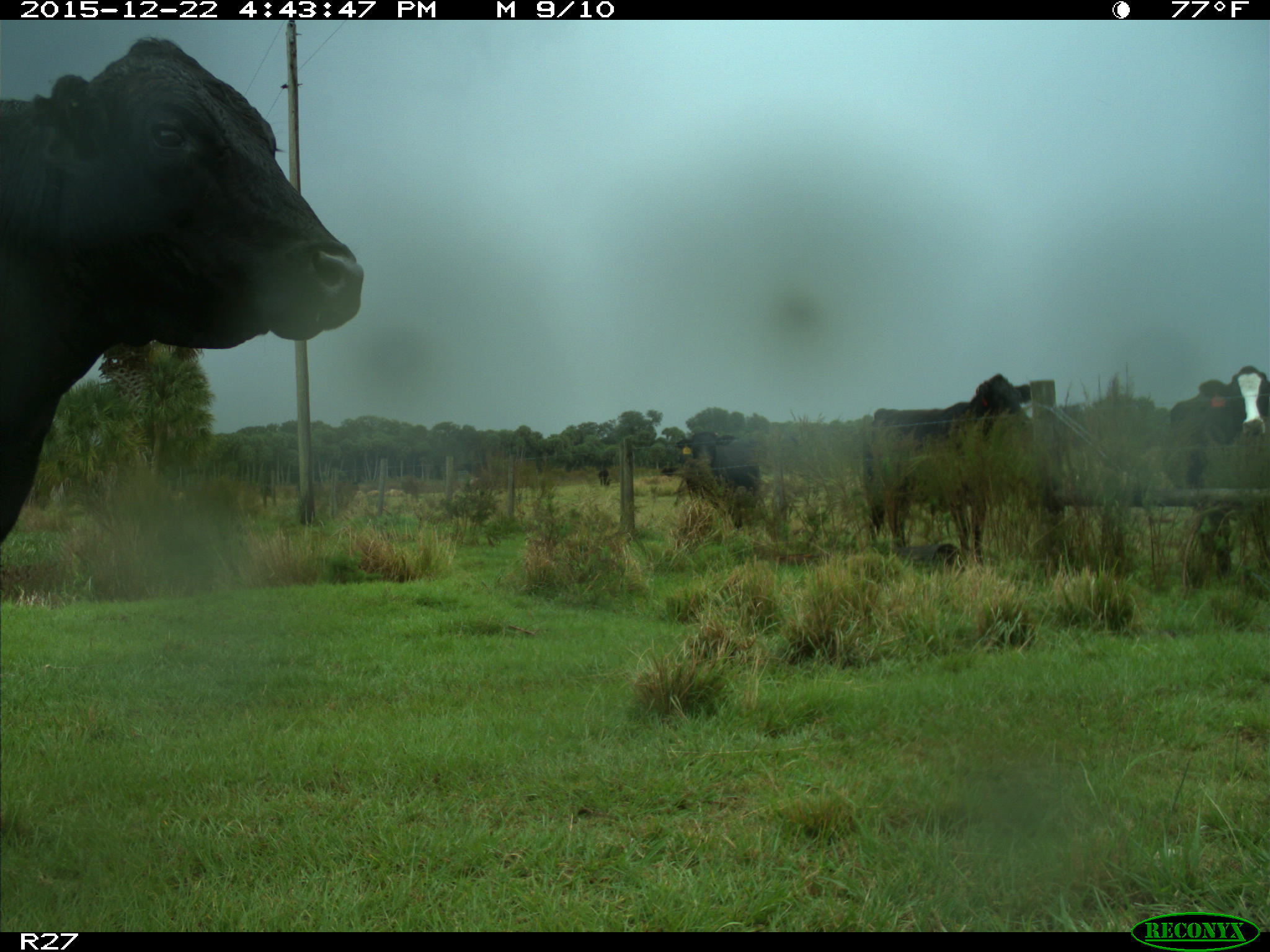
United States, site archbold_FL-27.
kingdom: Animalia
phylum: Chordata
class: Mammalia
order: Artiodactyla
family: Bovidae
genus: Bos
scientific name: Bos taurus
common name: domestic cow